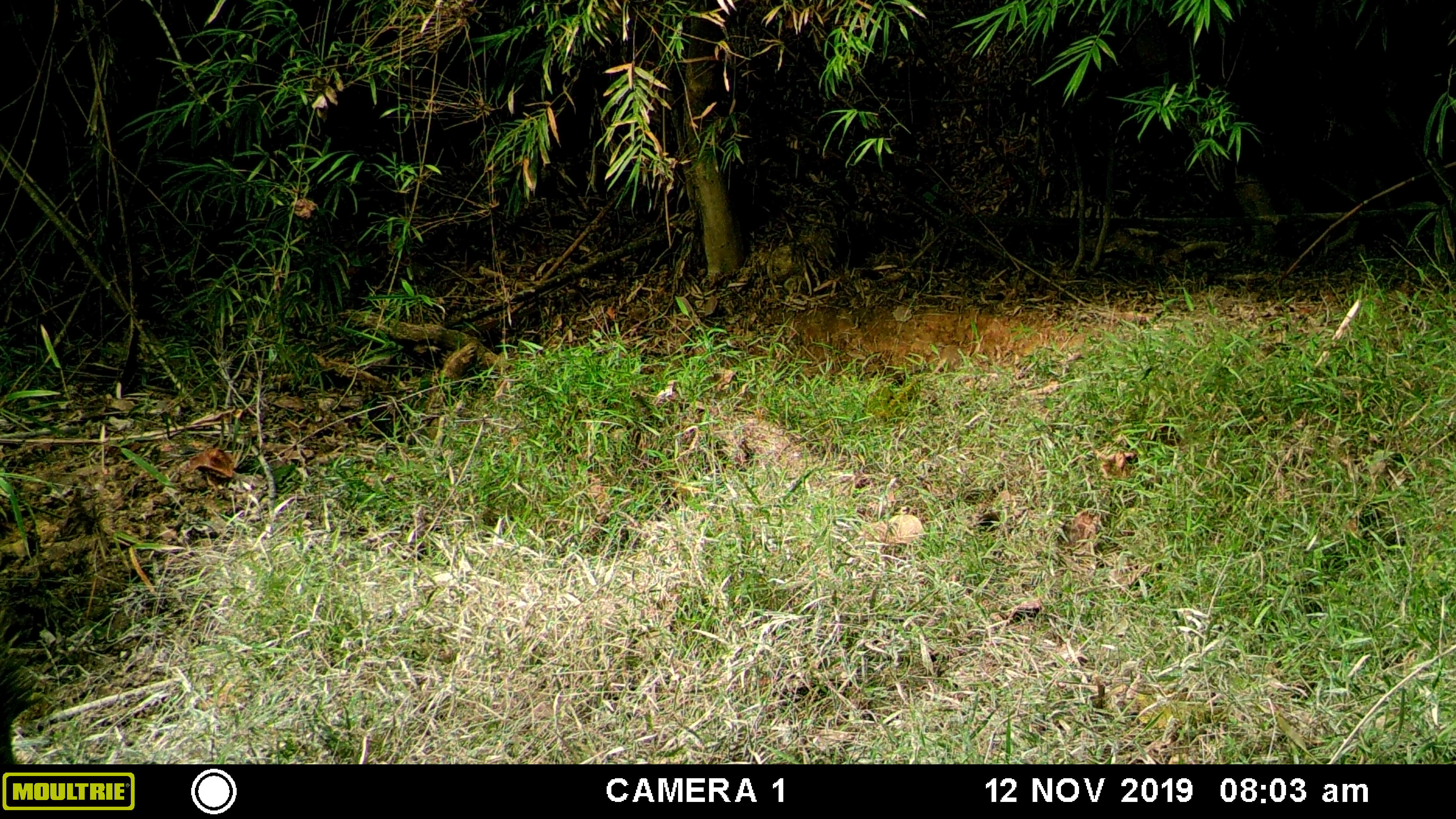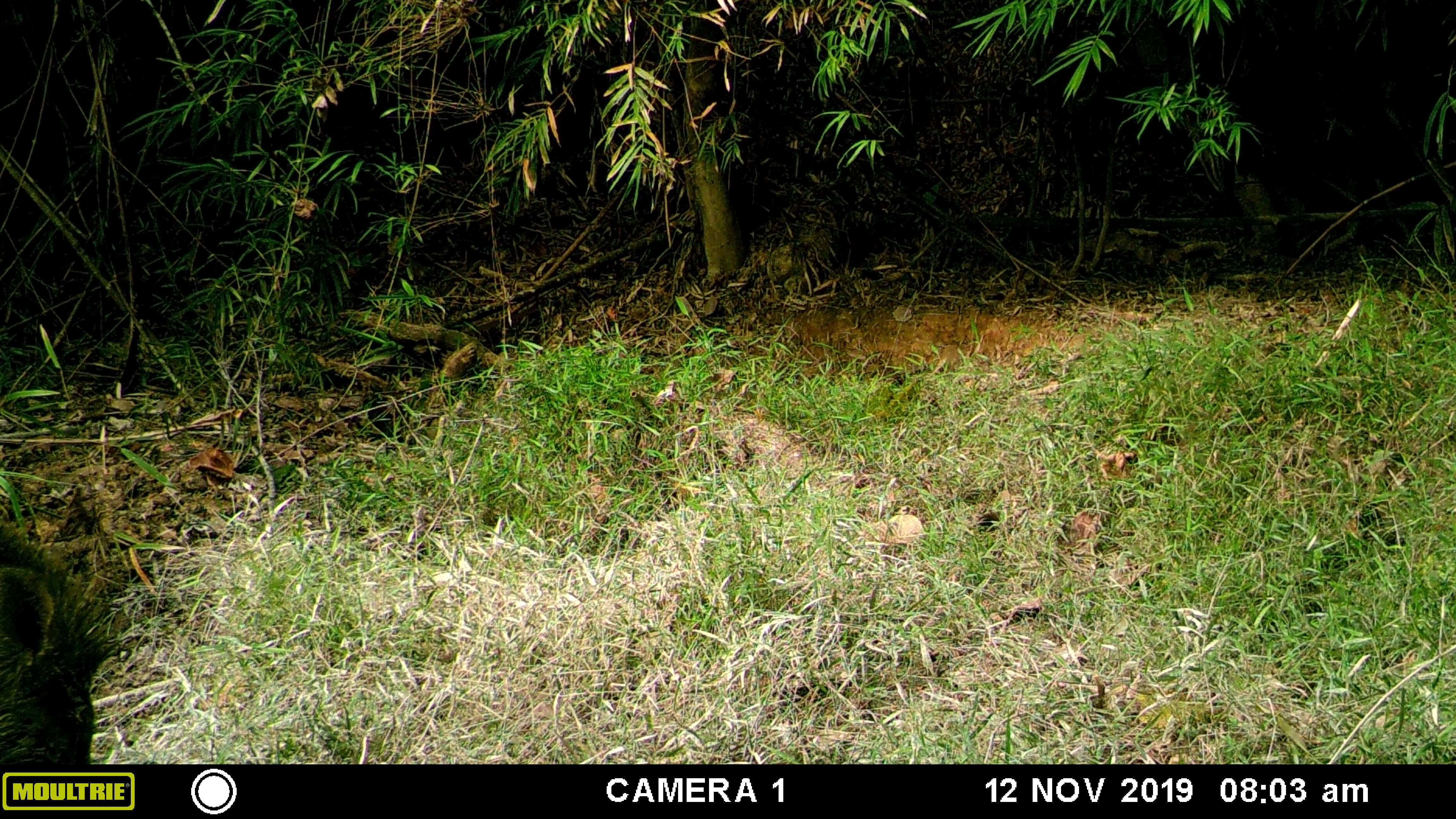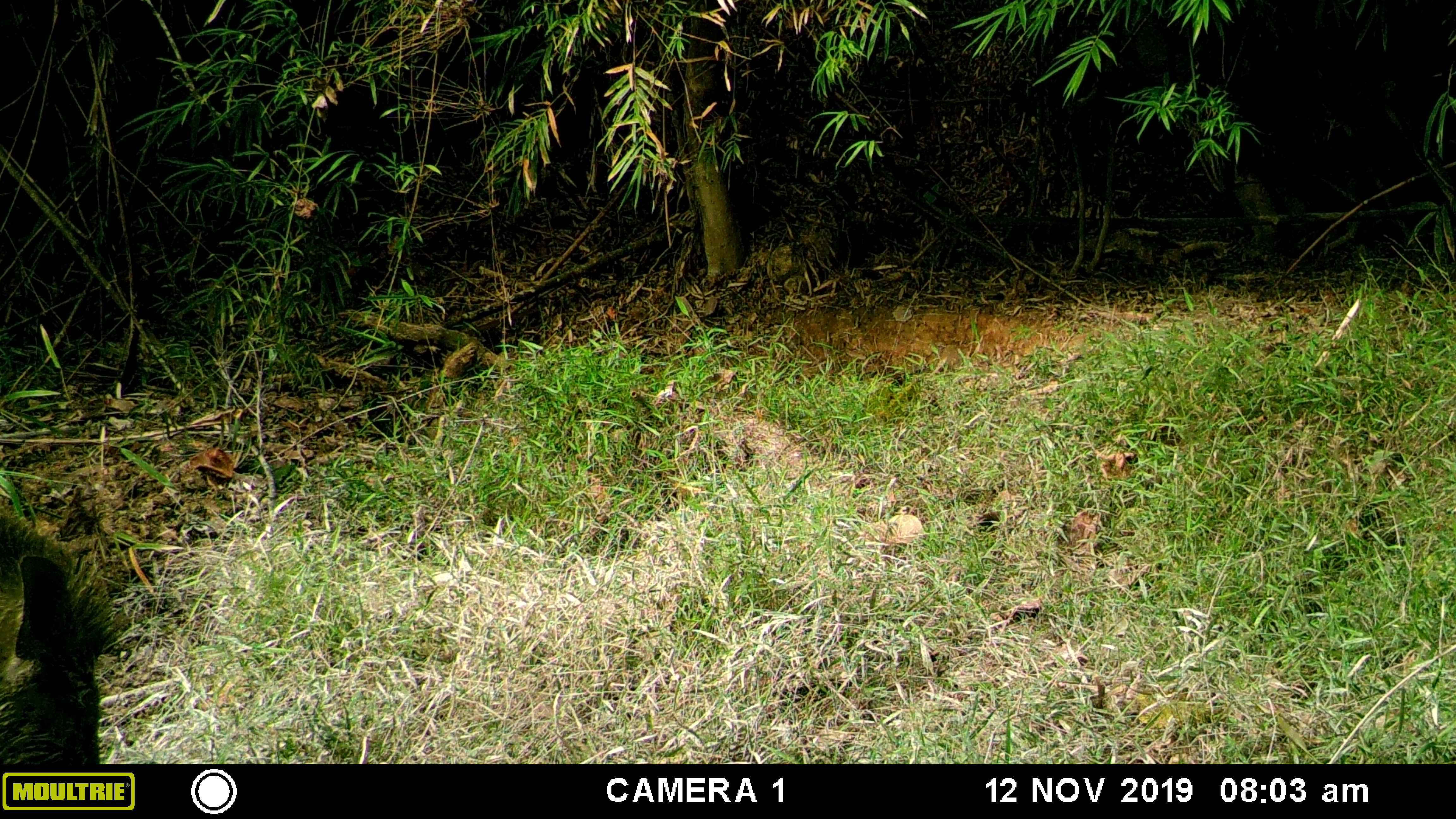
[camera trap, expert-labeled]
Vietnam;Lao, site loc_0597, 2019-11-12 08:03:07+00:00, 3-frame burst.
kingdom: Animalia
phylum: Chordata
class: Mammalia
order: Artiodactyla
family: Suidae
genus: Sus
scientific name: Sus scrofa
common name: eurasian wild pig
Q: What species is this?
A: Eurasian wild pig (Sus scrofa).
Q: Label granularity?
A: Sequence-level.